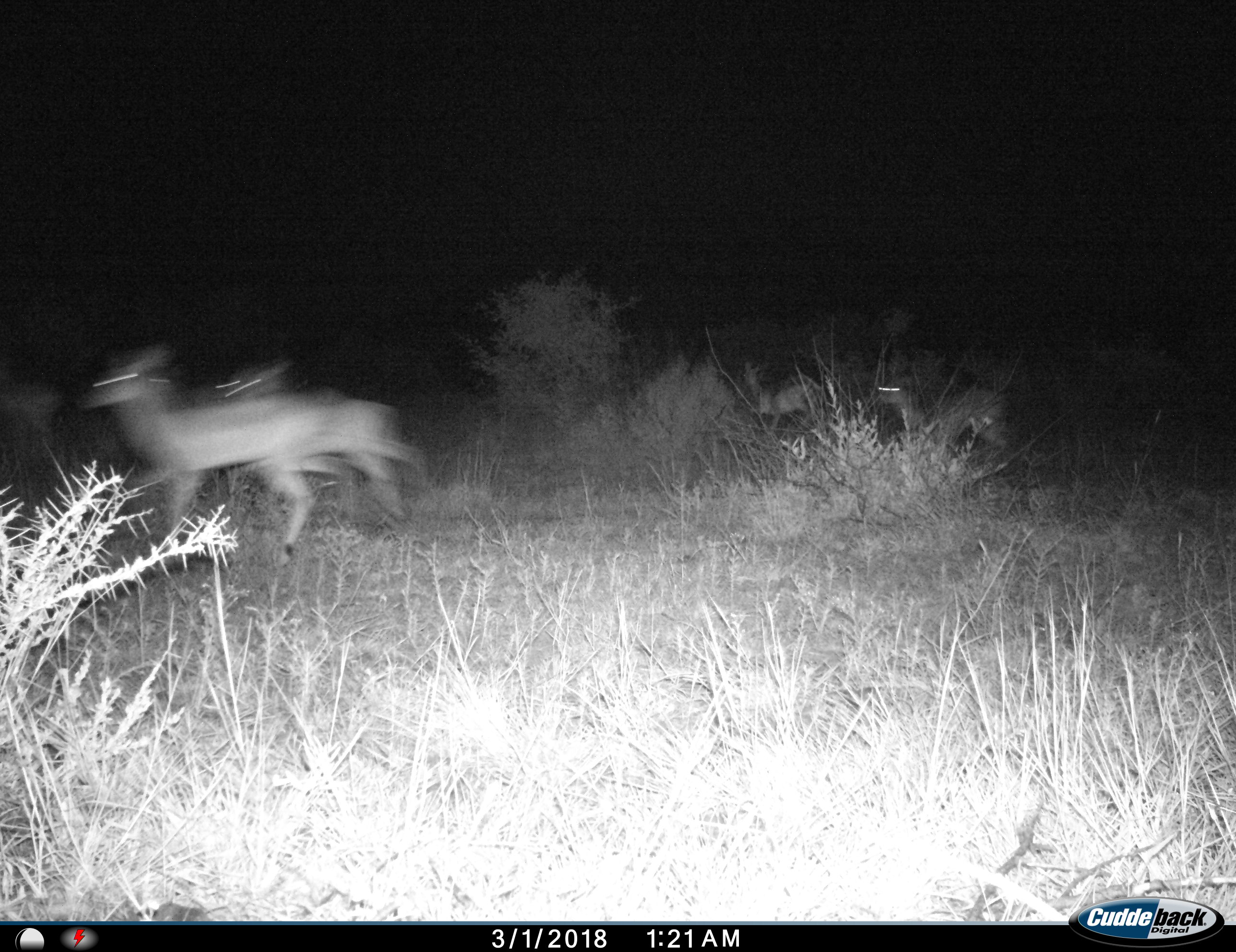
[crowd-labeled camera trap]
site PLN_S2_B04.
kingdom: Animalia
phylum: Chordata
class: Mammalia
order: Artiodactyla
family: Bovidae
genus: Aepyceros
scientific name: Aepyceros melampus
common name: impala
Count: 4.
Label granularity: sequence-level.